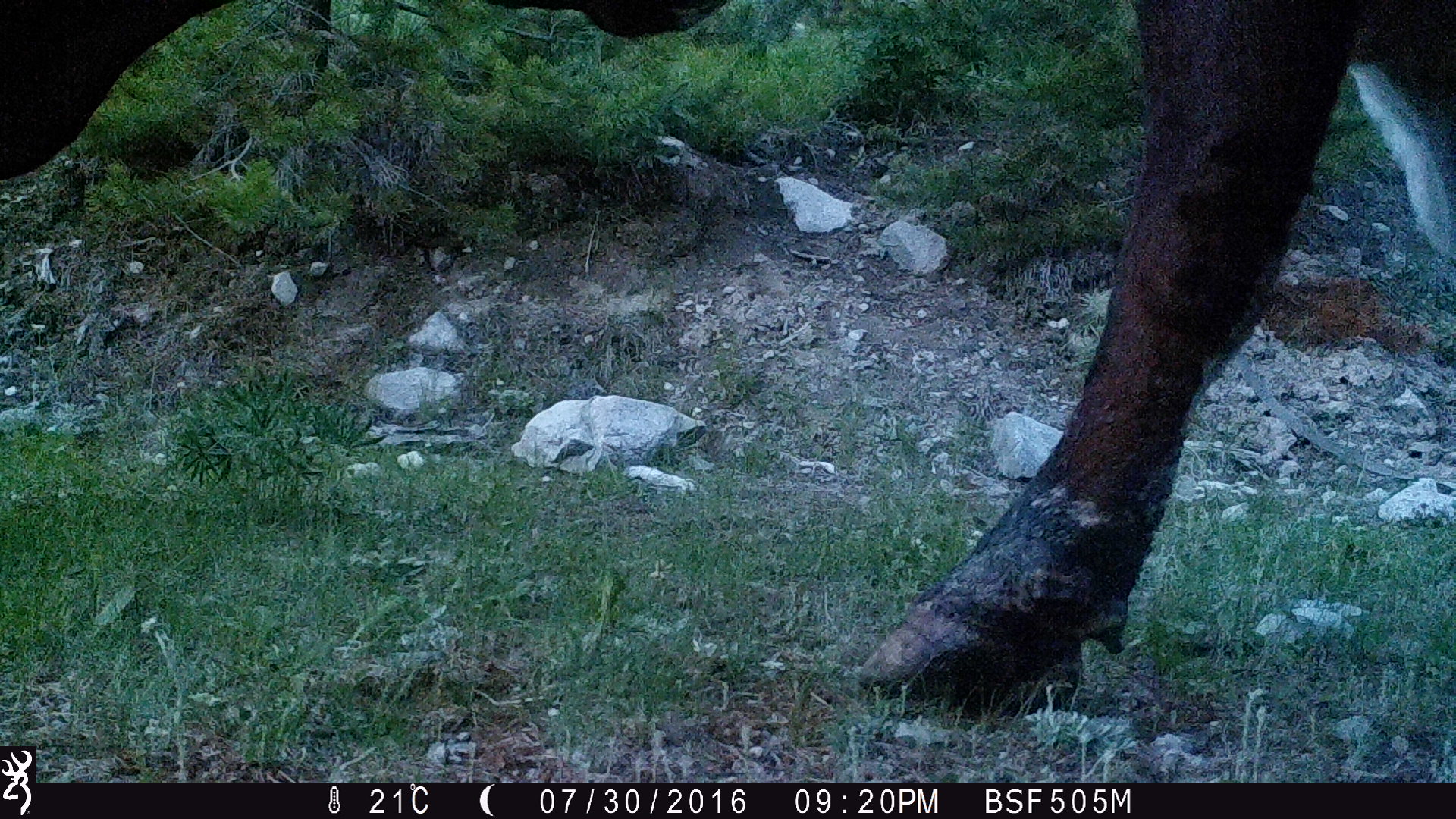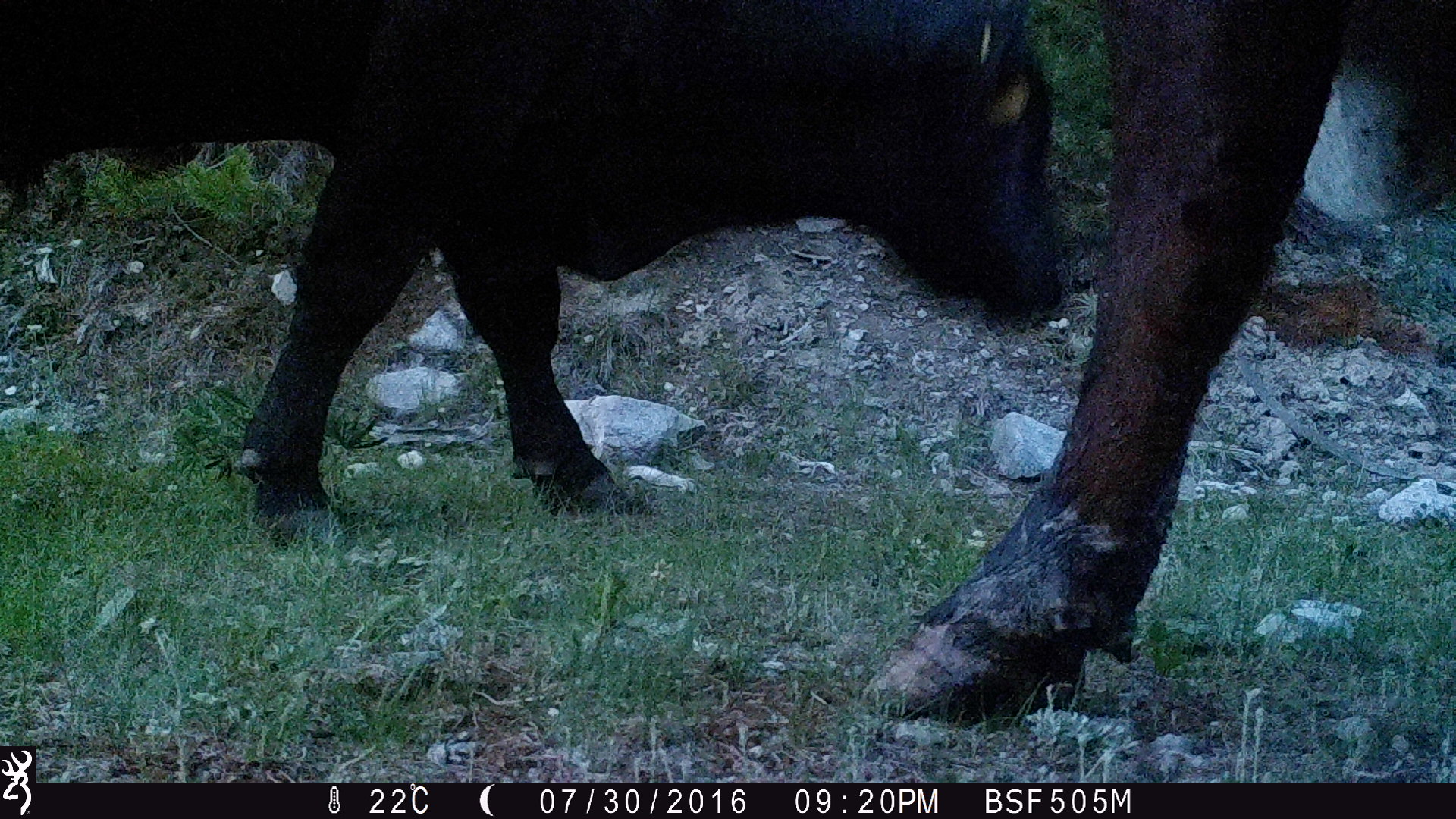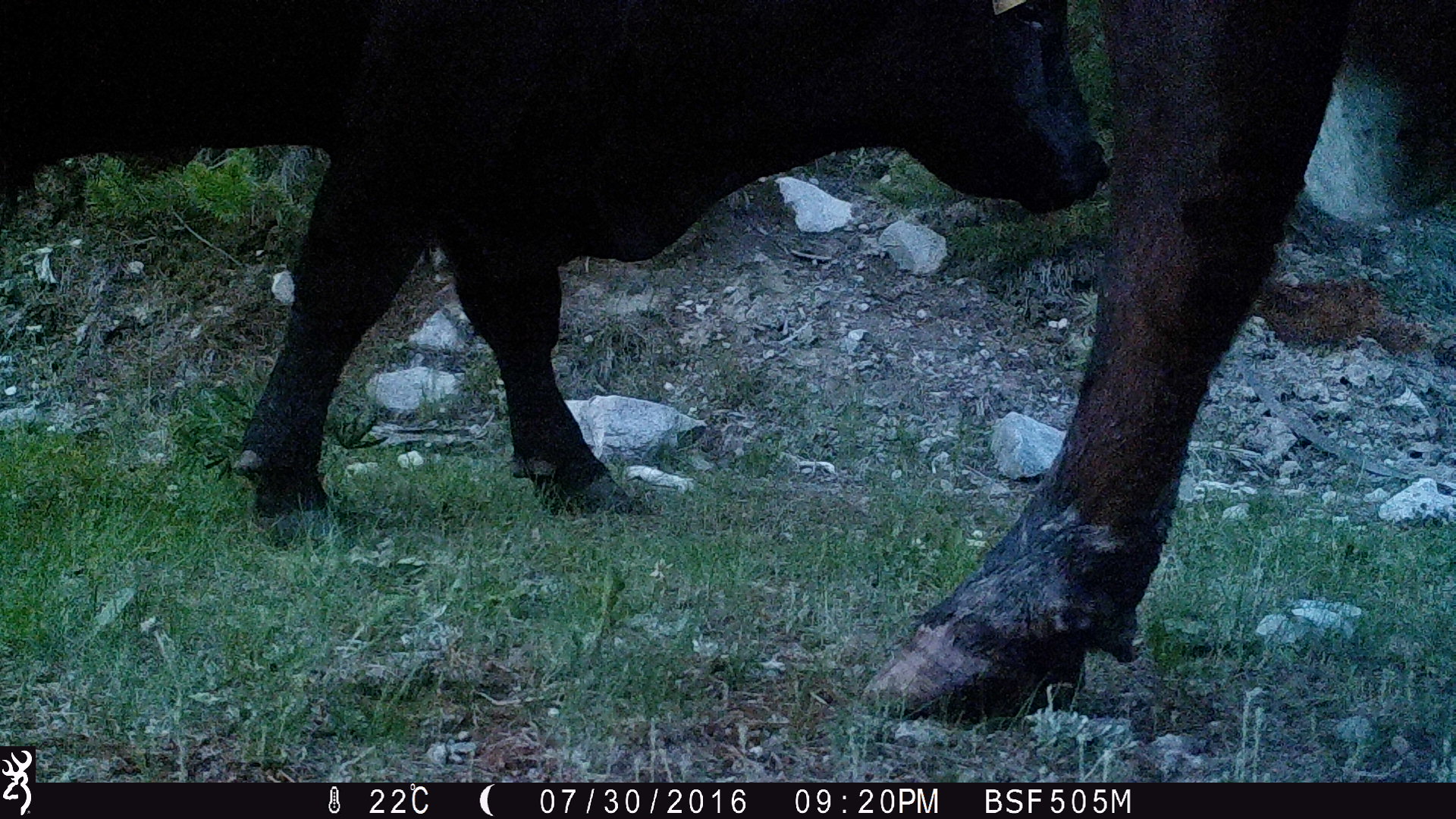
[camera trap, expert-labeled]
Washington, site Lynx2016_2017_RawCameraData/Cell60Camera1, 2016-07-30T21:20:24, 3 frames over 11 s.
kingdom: Animalia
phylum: Chordata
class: Mammalia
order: Artiodactyla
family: Bovidae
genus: Bos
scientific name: Bos taurus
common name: domestic cattle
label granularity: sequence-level